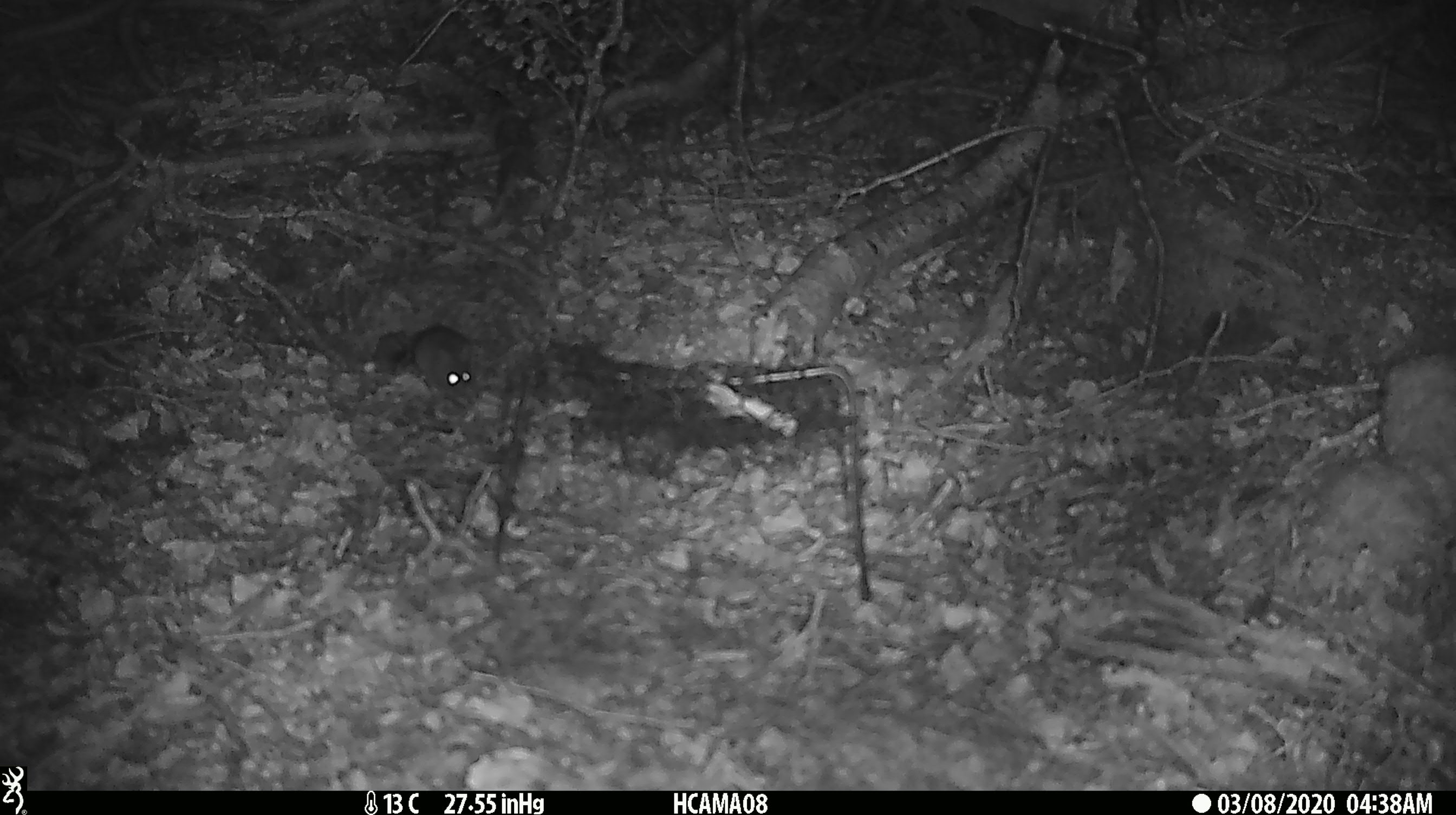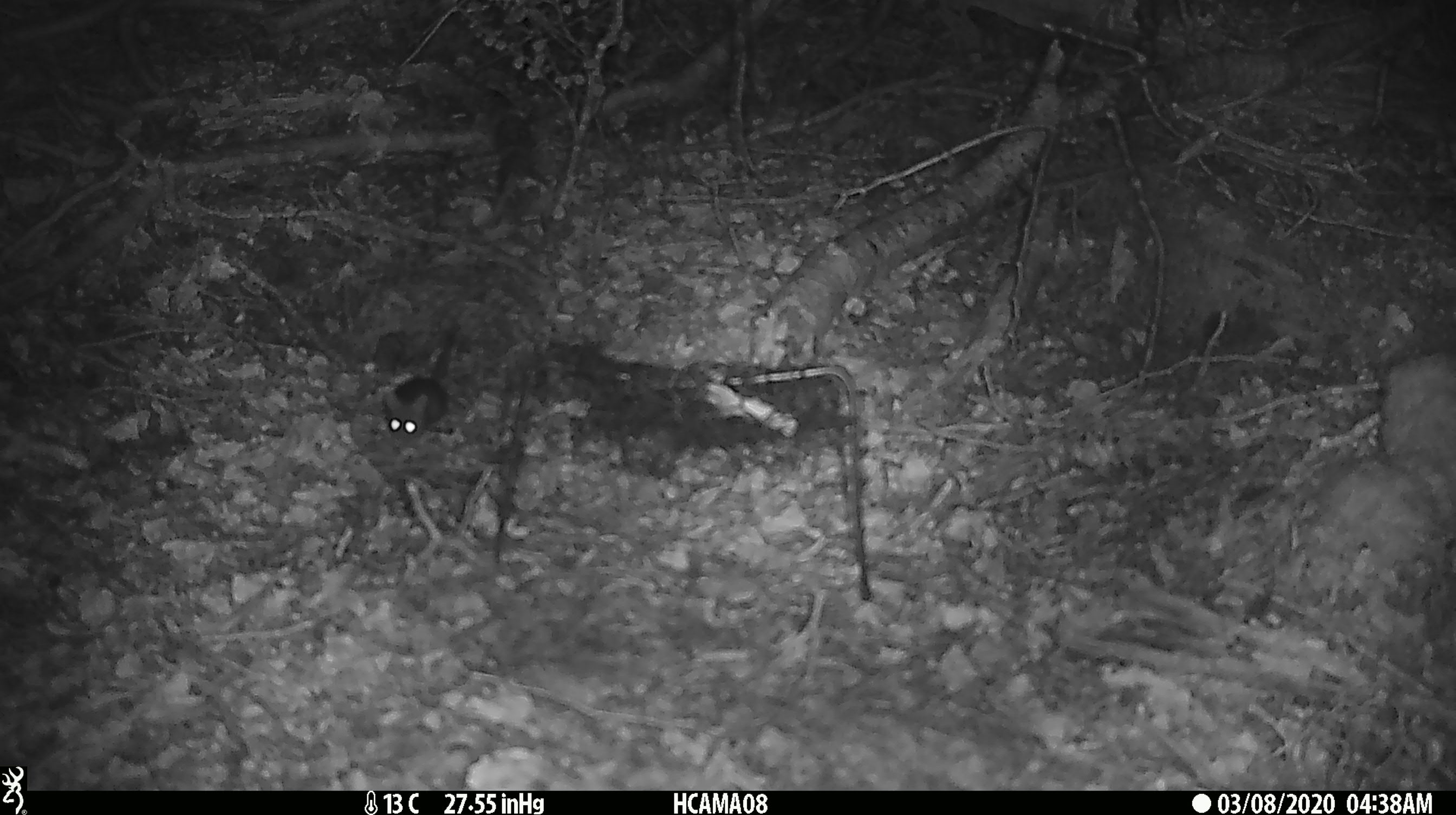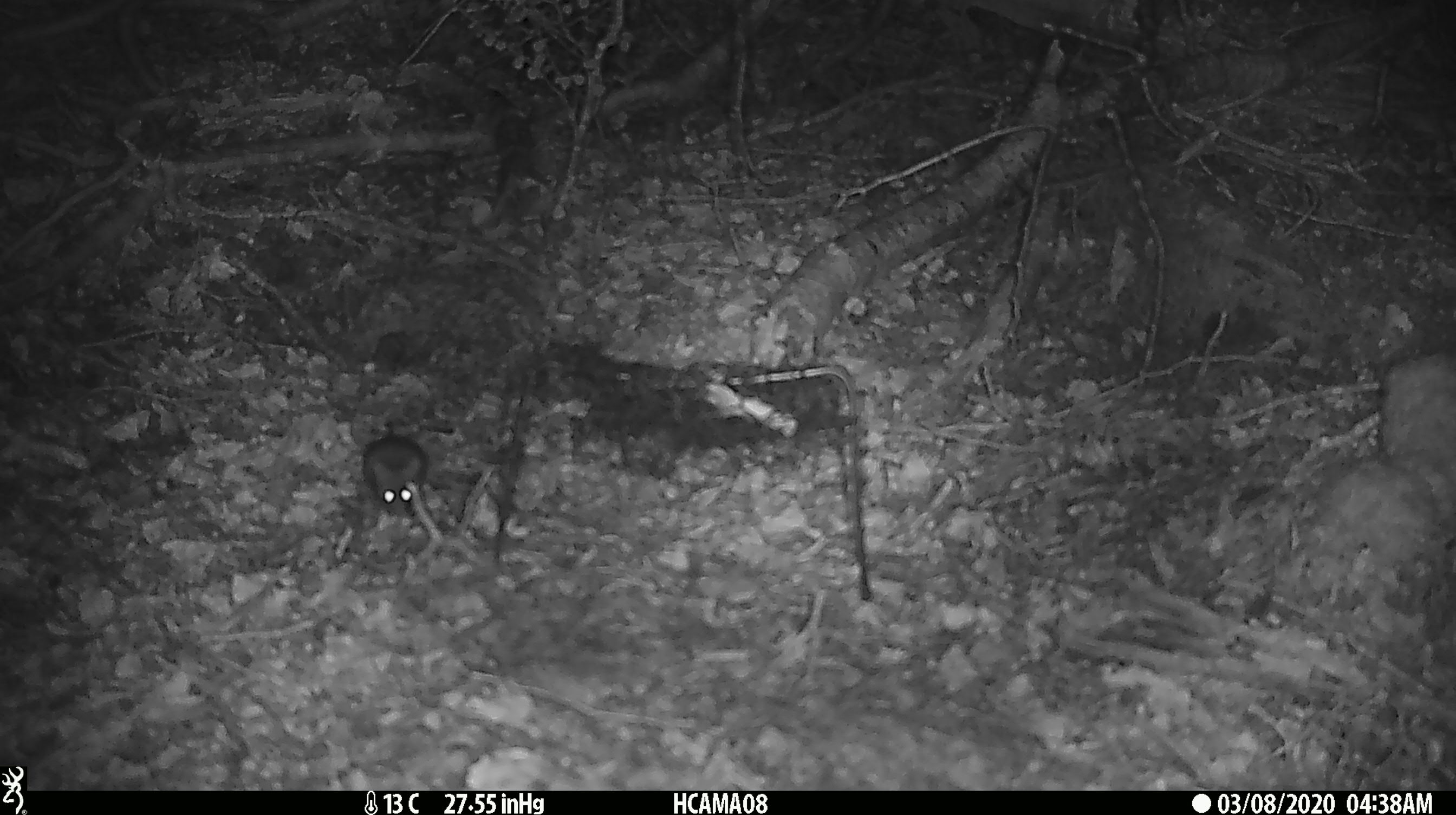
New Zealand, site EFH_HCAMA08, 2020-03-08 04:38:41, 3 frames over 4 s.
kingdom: Animalia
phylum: Chordata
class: Mammalia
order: Rodentia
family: Muridae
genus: Mus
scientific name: Mus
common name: mouse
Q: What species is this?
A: Mouse (Mus).